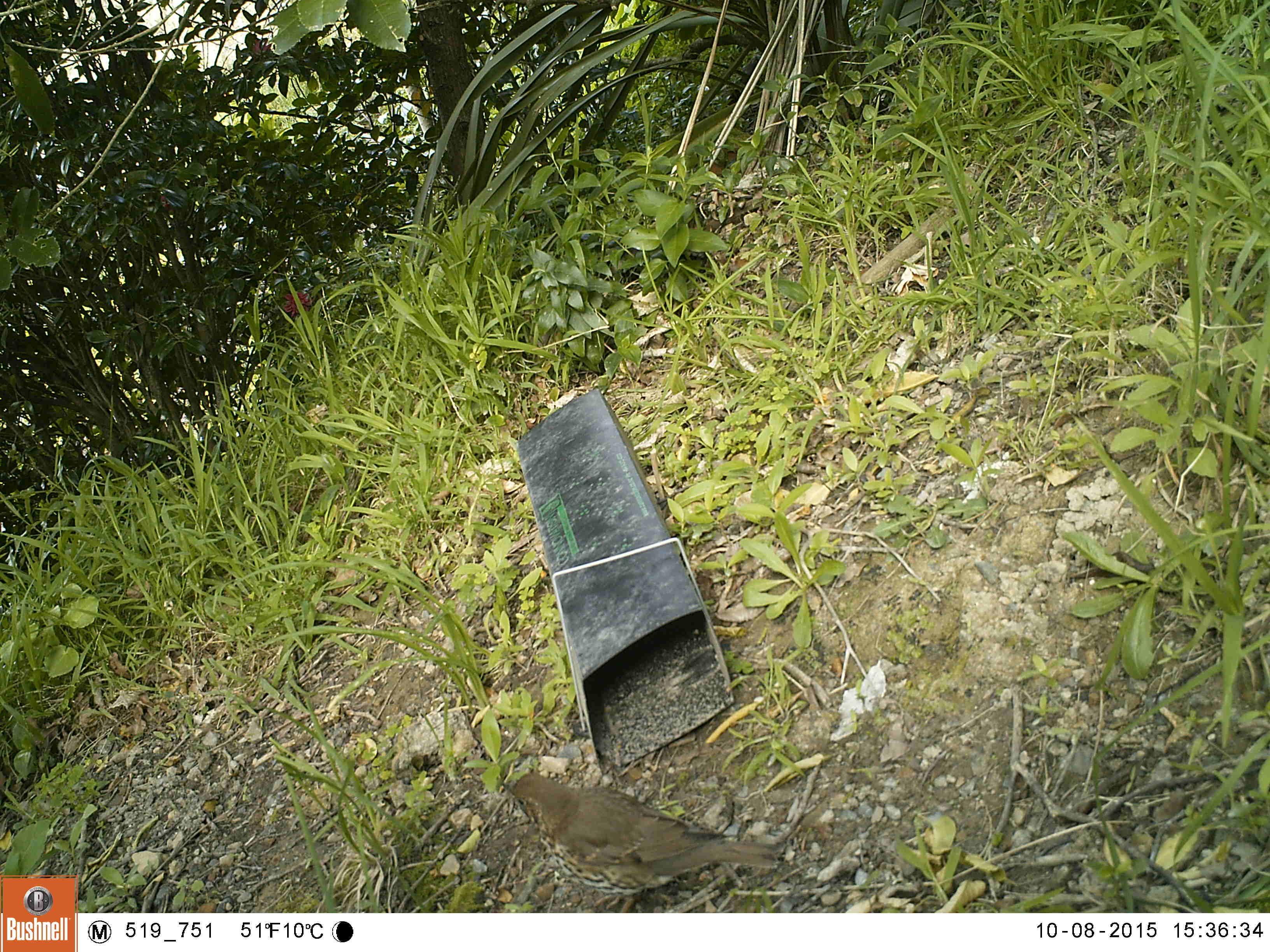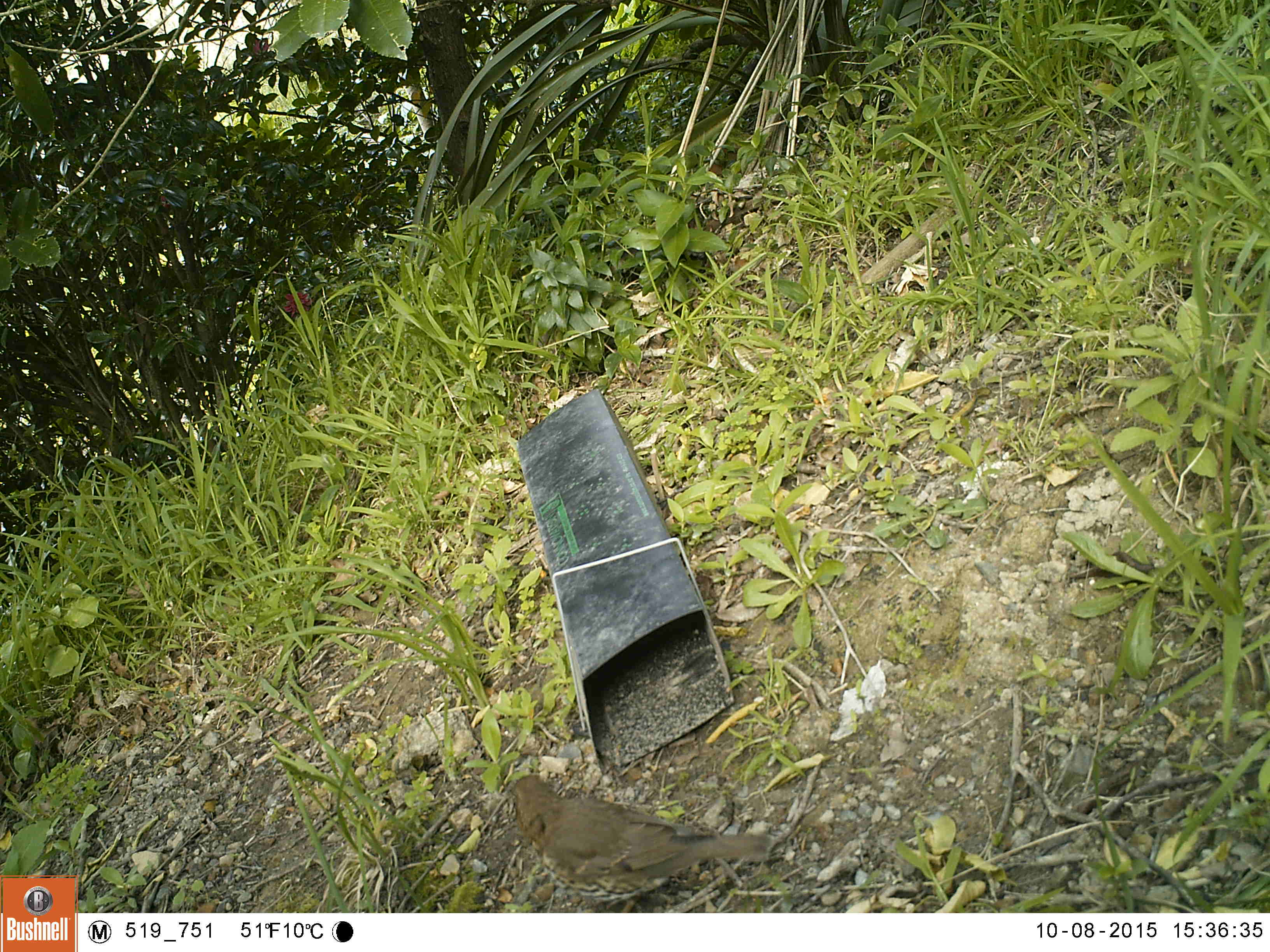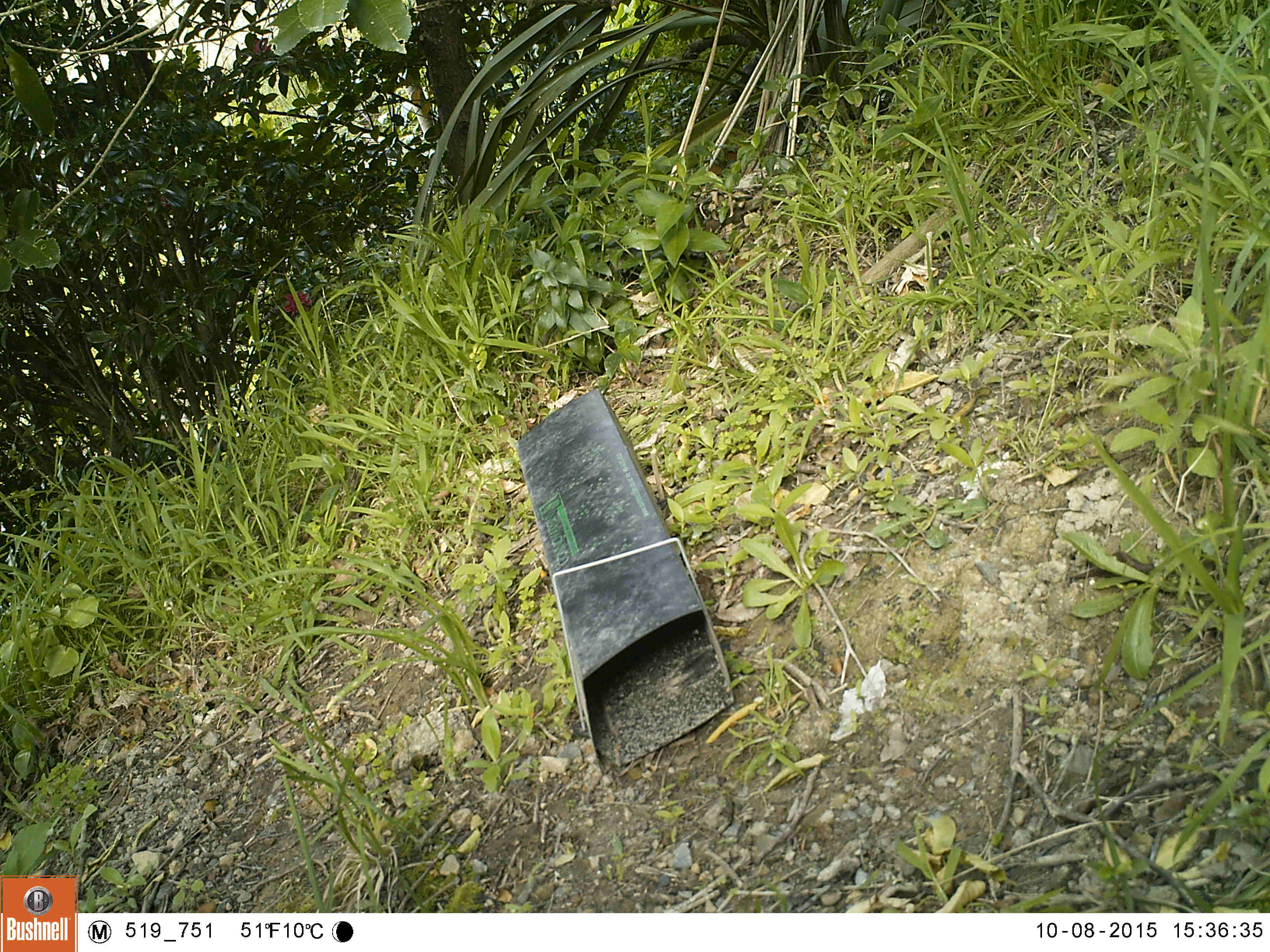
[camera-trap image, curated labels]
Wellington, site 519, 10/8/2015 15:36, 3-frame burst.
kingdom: Animalia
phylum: Chordata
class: Aves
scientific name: Aves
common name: bird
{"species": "bird (Aves)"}